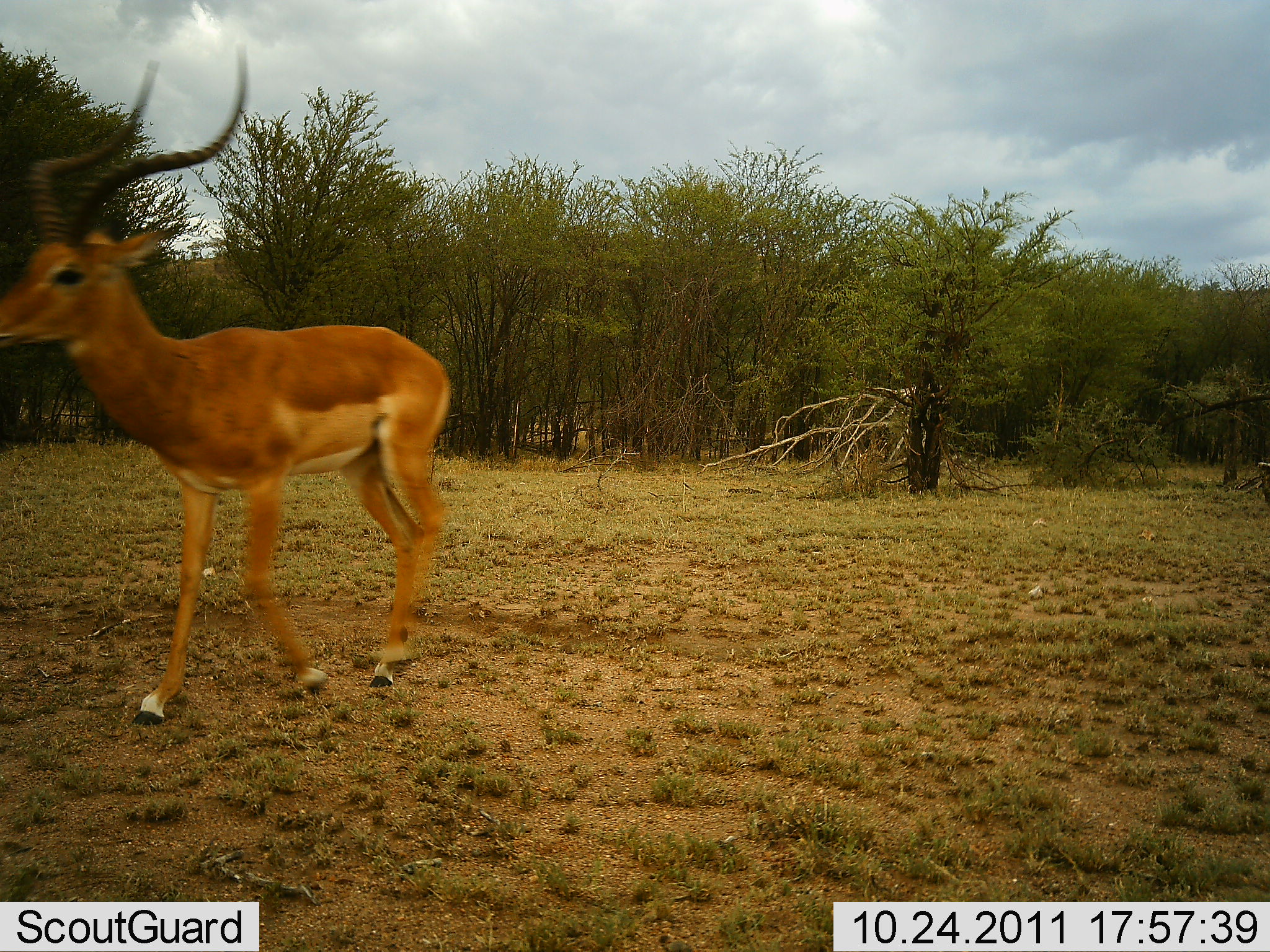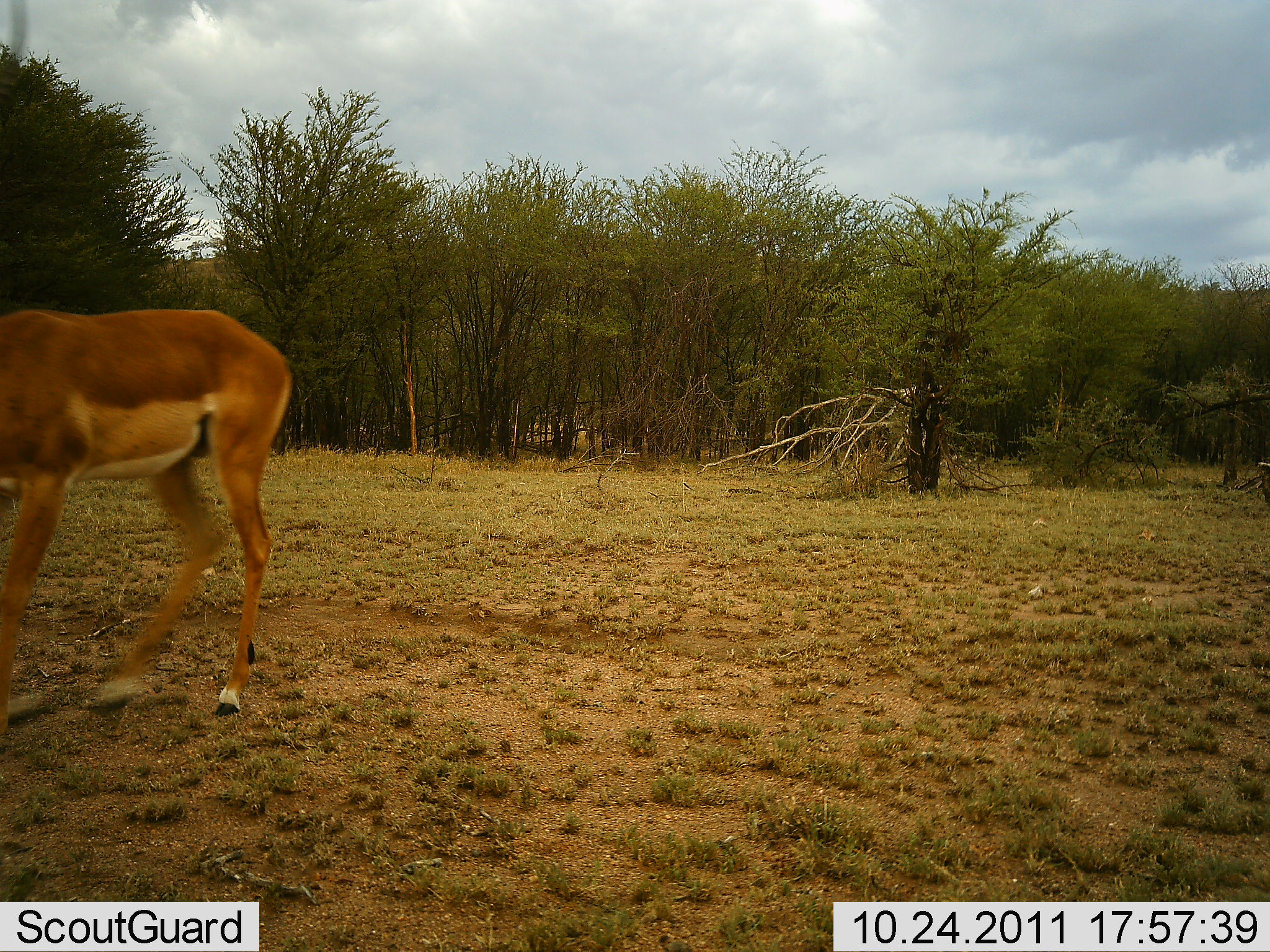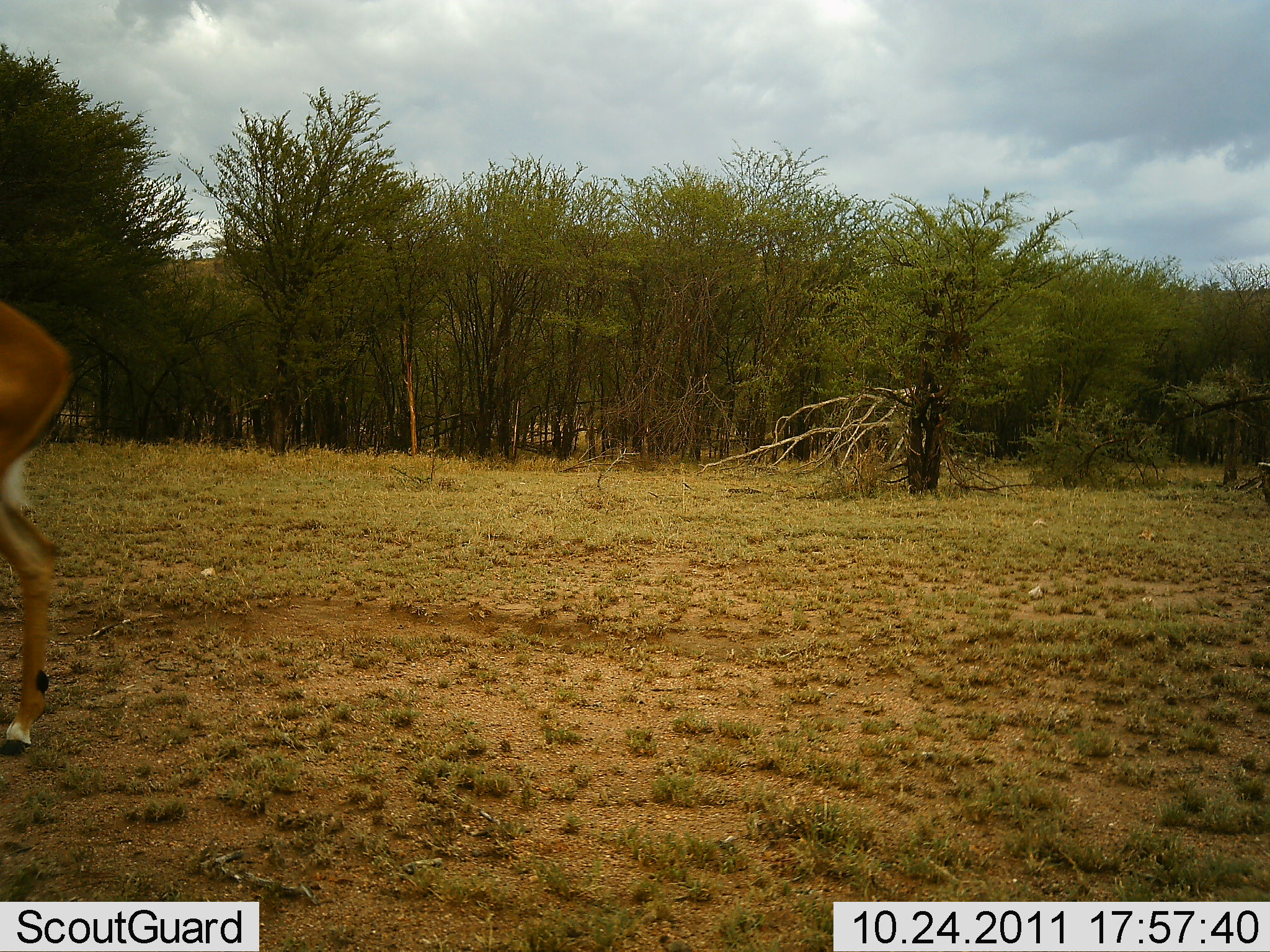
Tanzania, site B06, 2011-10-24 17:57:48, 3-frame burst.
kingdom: Animalia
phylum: Chordata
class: Mammalia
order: Artiodactyla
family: Bovidae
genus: Aepyceros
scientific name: Aepyceros melampus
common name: impala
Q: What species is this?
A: Impala (Aepyceros melampus).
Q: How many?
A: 1.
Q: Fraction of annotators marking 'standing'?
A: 0%.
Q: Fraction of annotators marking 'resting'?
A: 0%.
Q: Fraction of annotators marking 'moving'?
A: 100%.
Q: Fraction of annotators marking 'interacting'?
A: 0%.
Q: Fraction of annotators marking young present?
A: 0%.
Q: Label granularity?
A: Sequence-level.